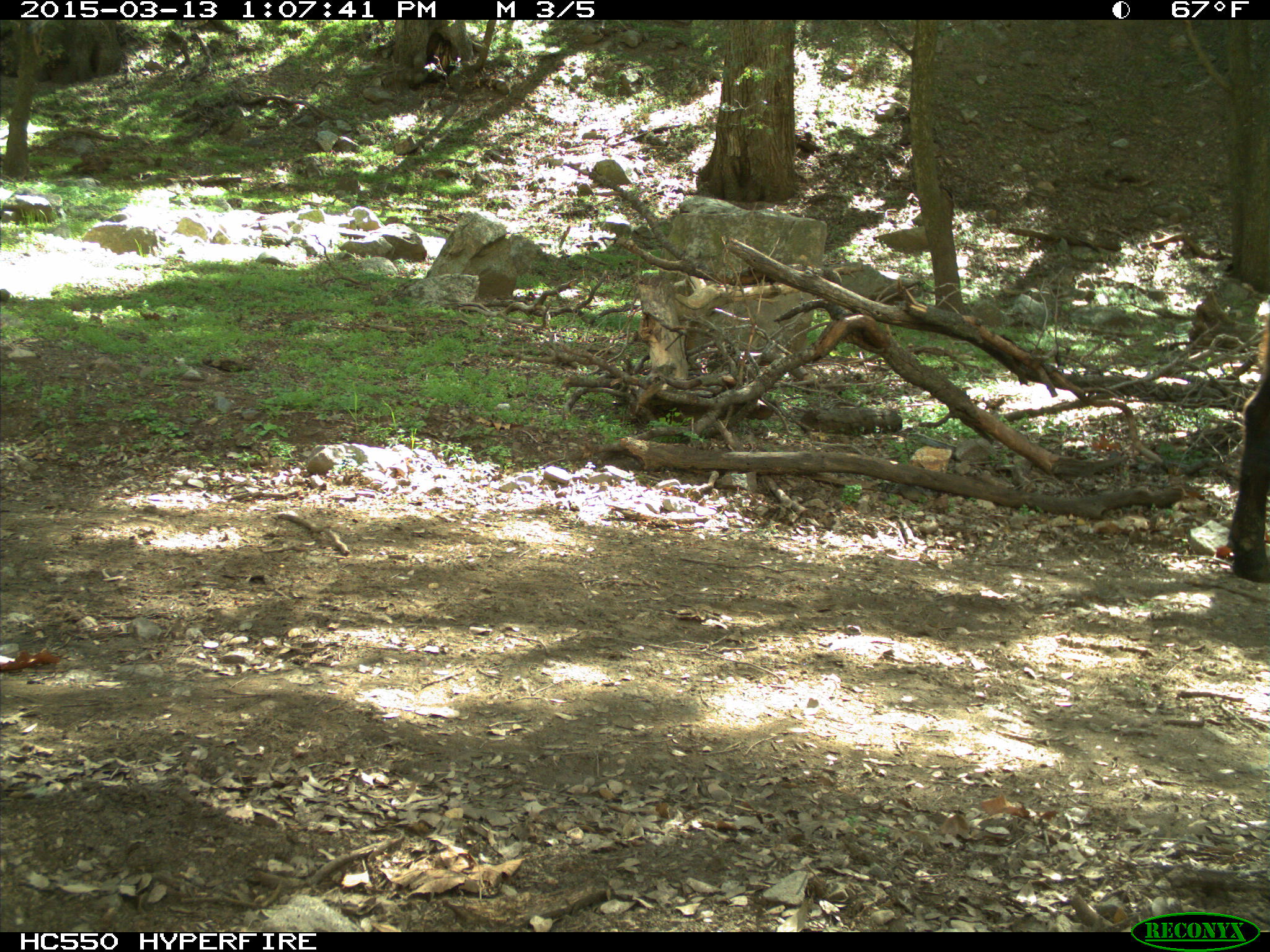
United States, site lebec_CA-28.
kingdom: Animalia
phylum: Chordata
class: Mammalia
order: Artiodactyla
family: Bovidae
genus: Bos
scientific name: Bos taurus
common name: domestic cow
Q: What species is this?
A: Bos taurus (domestic cow).